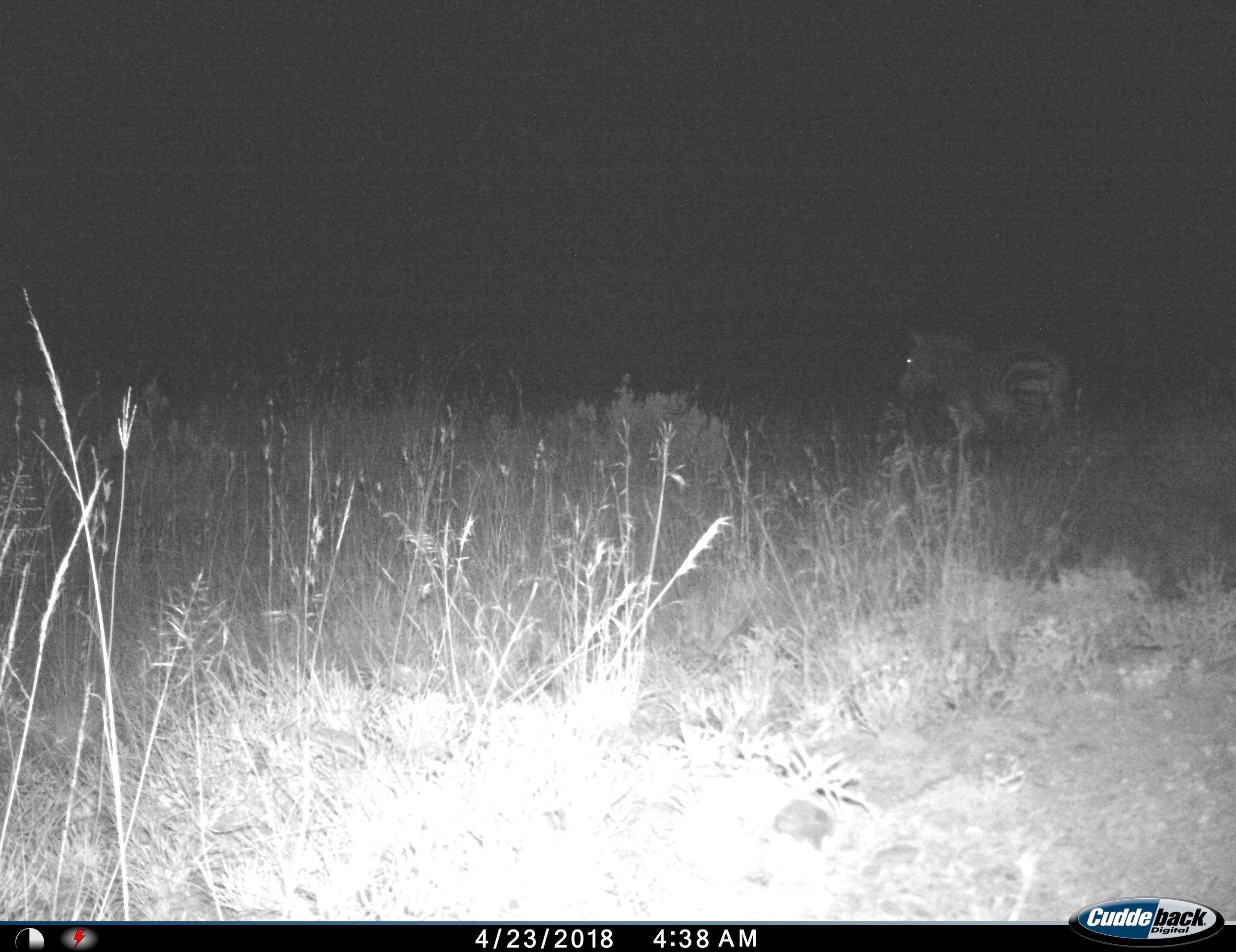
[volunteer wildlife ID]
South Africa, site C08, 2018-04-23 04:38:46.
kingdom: Animalia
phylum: Chordata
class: Mammalia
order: Perissodactyla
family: Equidae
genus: Equus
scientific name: Equus zebra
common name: mountain zebra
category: zebramountain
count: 1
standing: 60%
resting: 0%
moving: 40%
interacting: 0%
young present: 0%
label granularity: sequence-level